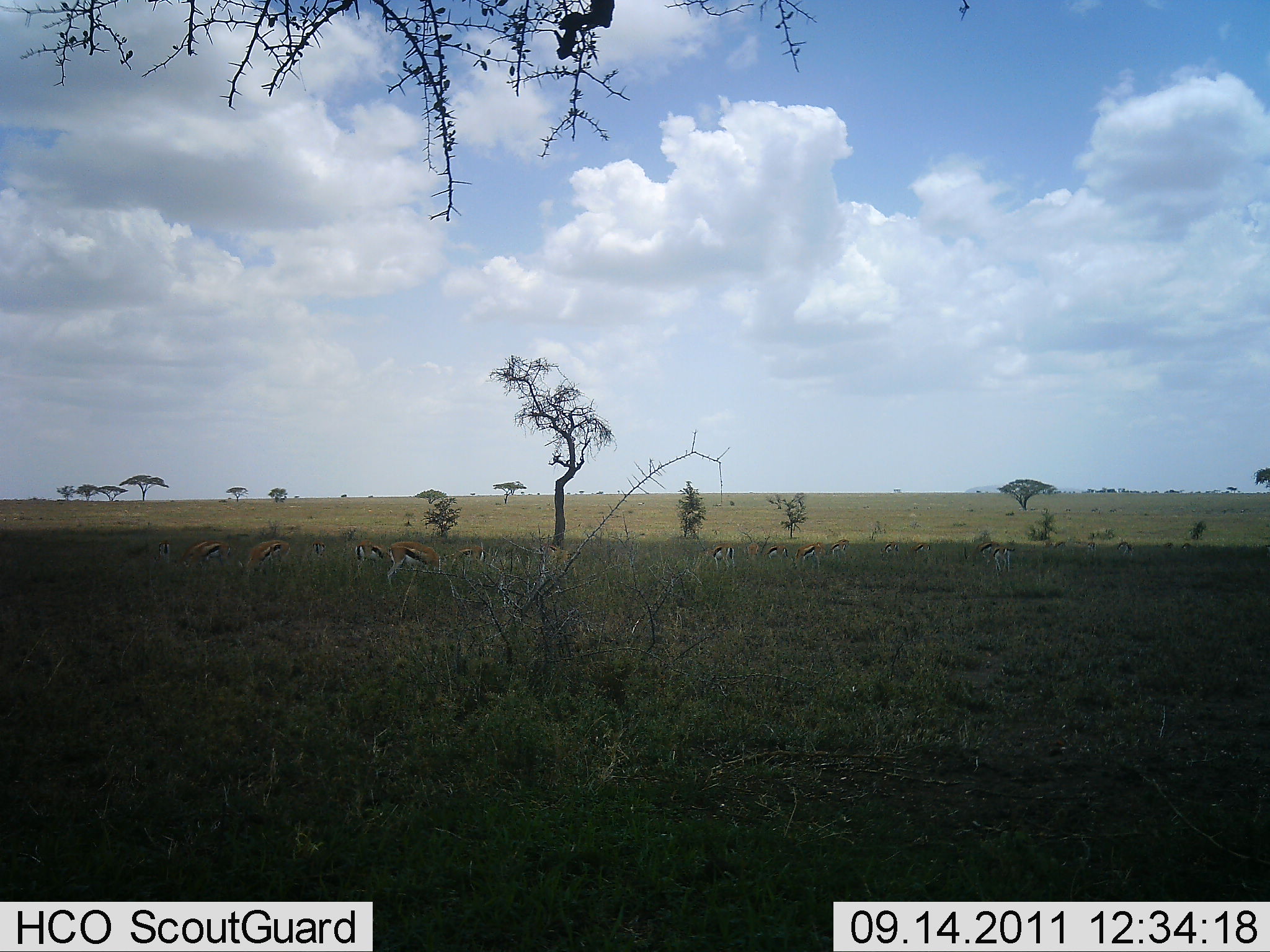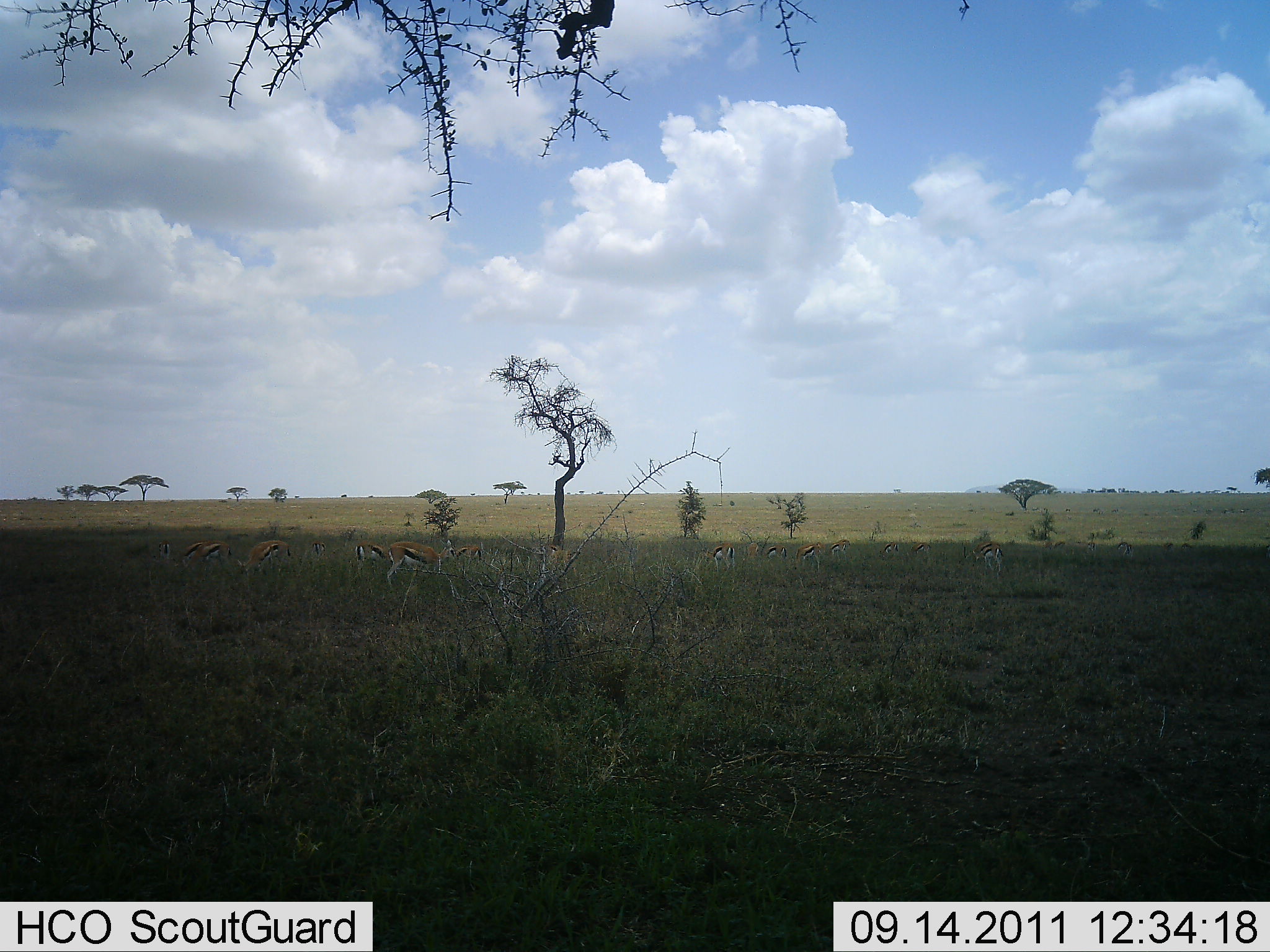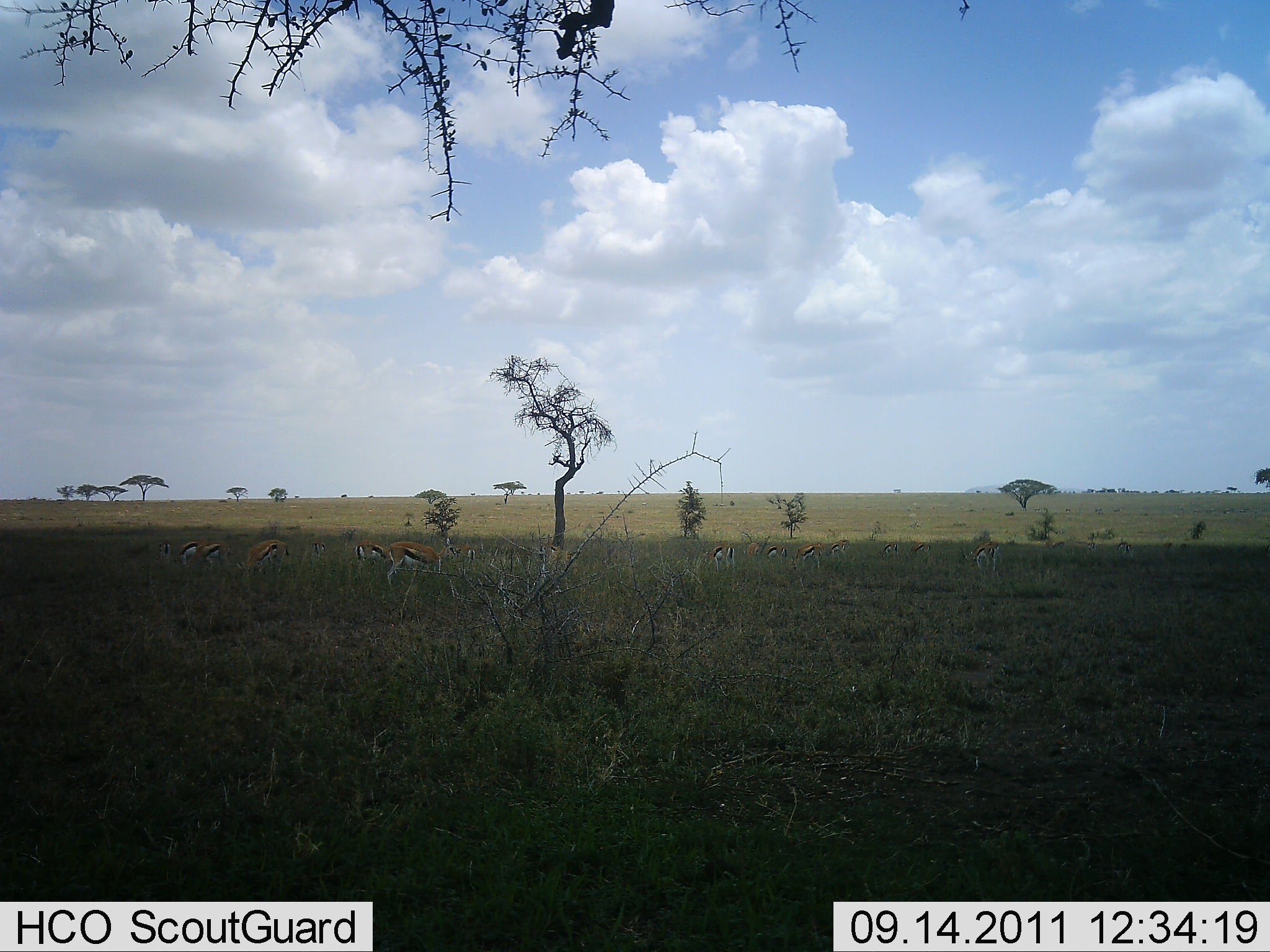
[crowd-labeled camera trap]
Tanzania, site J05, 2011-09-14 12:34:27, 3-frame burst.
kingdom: Animalia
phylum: Chordata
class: Mammalia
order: Artiodactyla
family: Bovidae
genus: Eudorcas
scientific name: Eudorcas thomsonii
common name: thomson's gazelle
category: gazellethomsons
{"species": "gazellethomsons (thomson's gazelle) (Eudorcas thomsonii)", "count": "11-50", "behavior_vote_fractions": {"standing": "50%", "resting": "0%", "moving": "10%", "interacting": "0%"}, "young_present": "10%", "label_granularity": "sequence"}